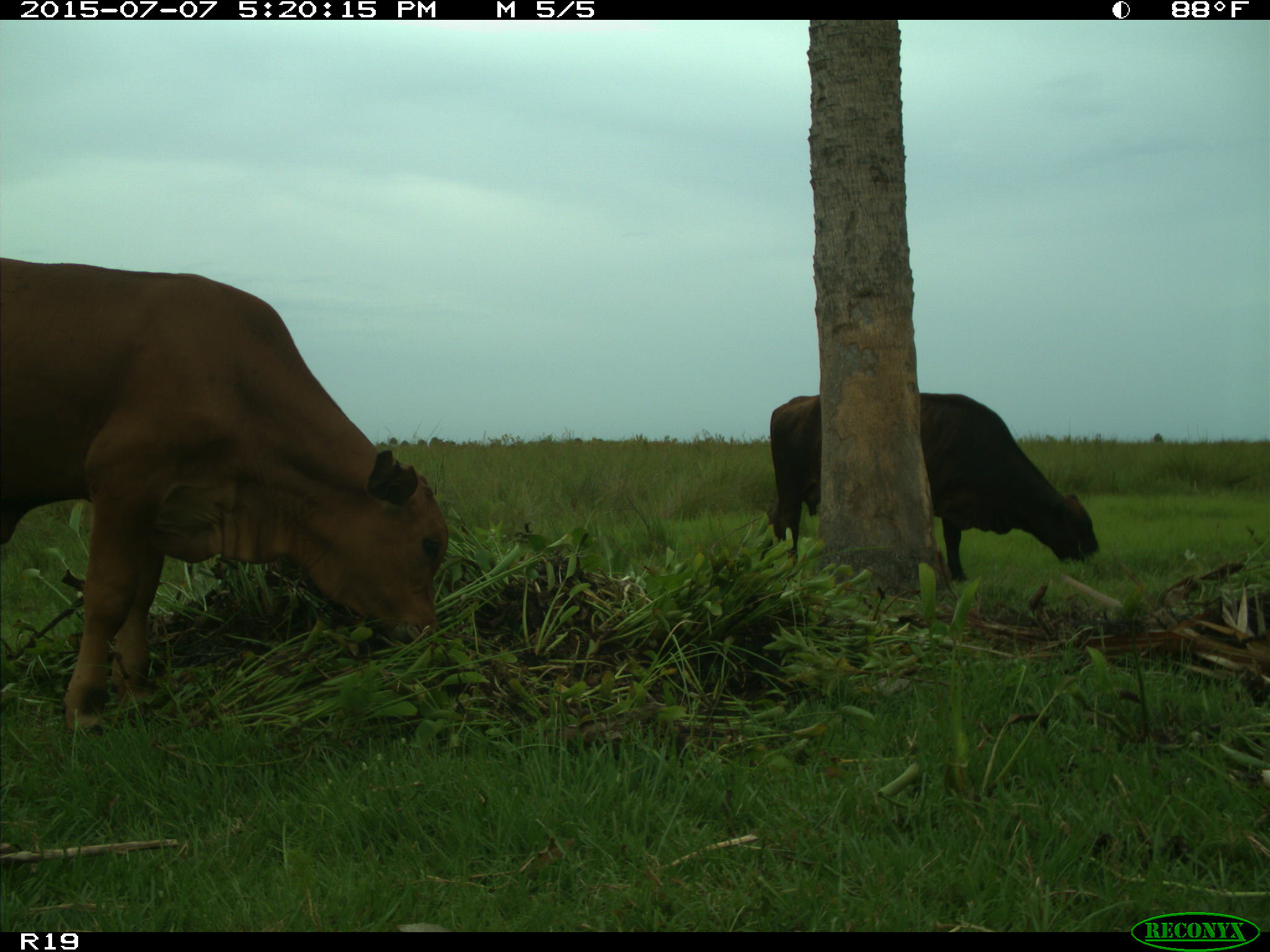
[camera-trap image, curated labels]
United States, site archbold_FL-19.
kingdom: Animalia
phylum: Chordata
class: Mammalia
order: Artiodactyla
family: Bovidae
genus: Bos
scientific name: Bos taurus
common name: domestic cow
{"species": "Bos taurus (domestic cow)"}